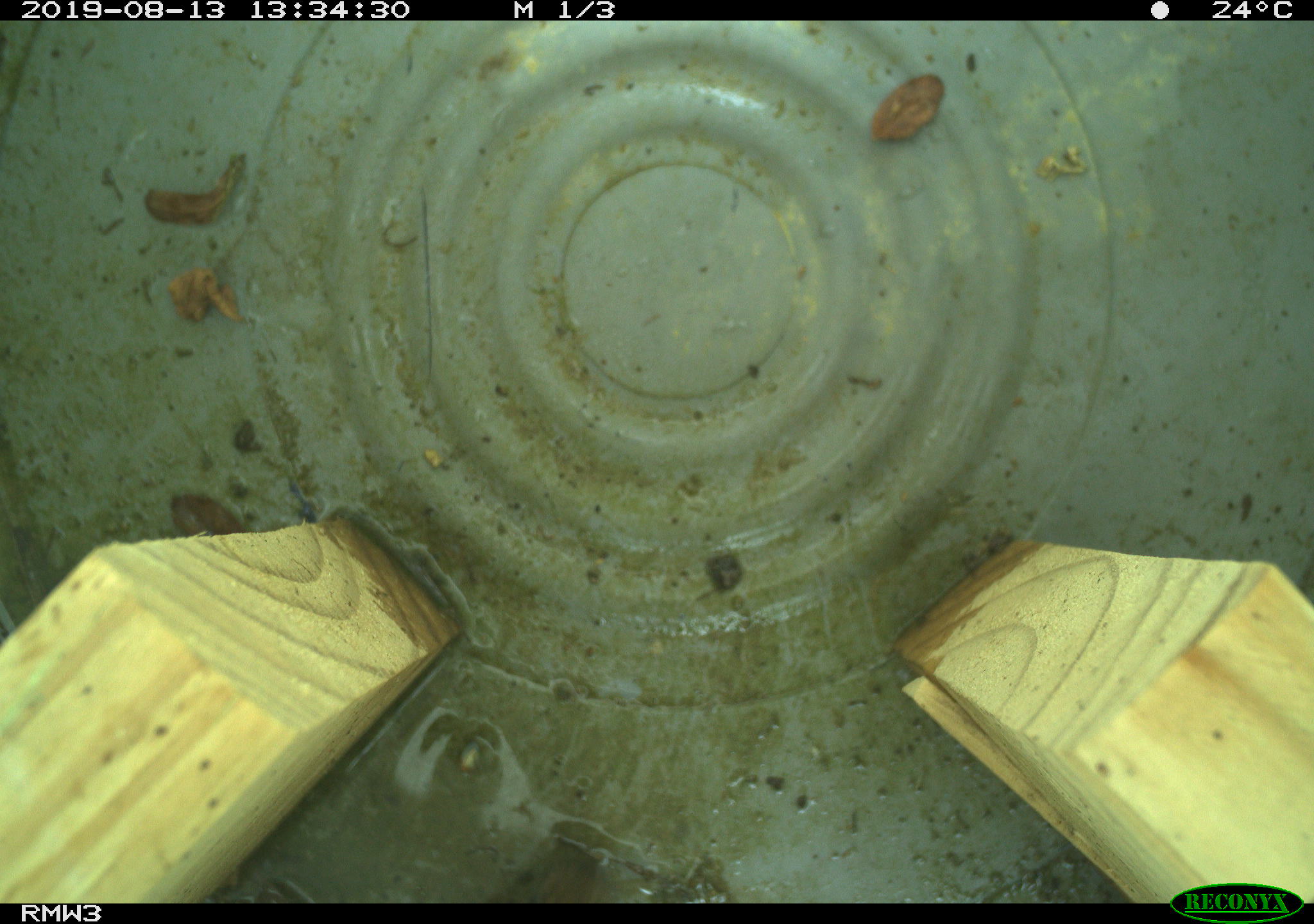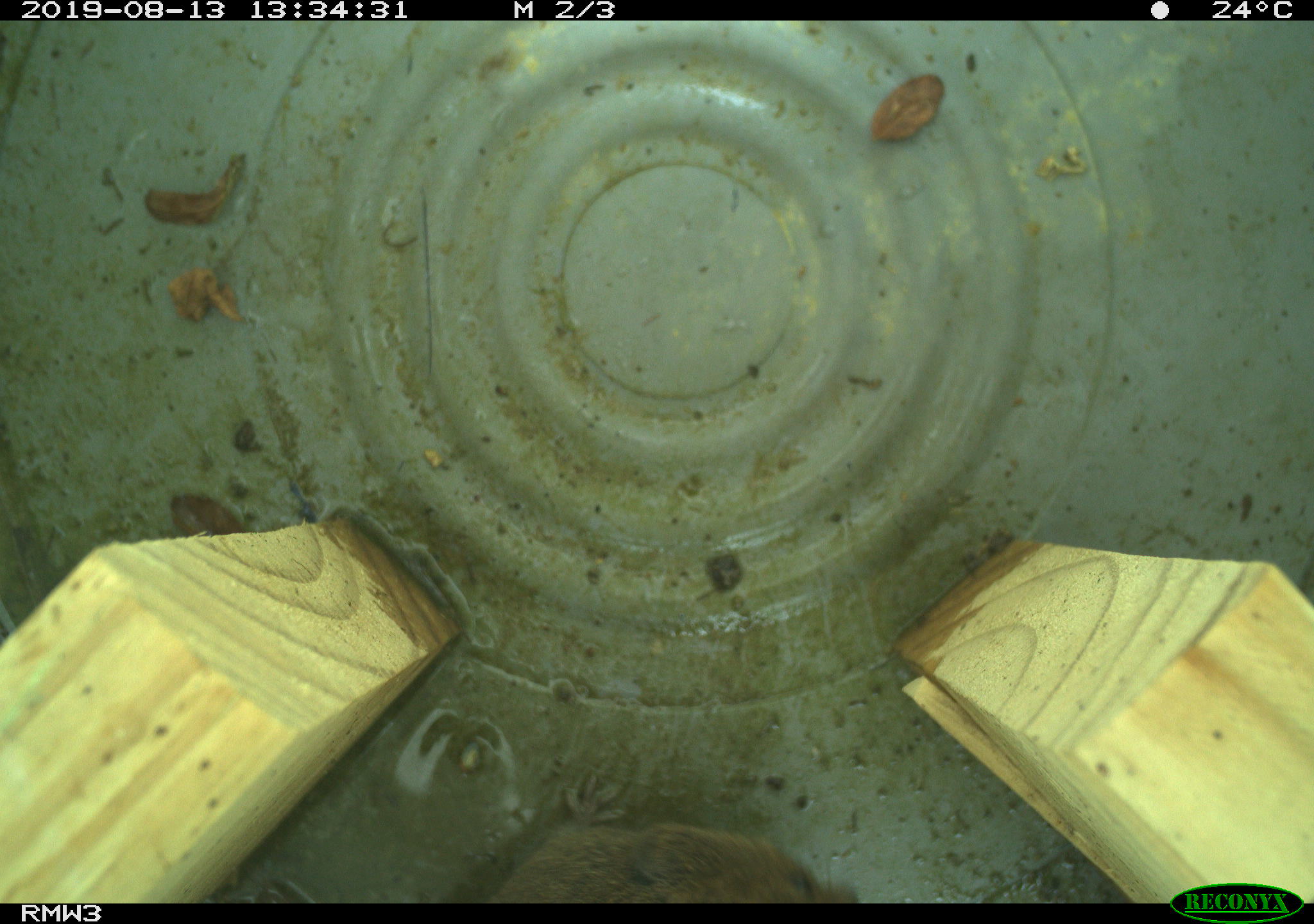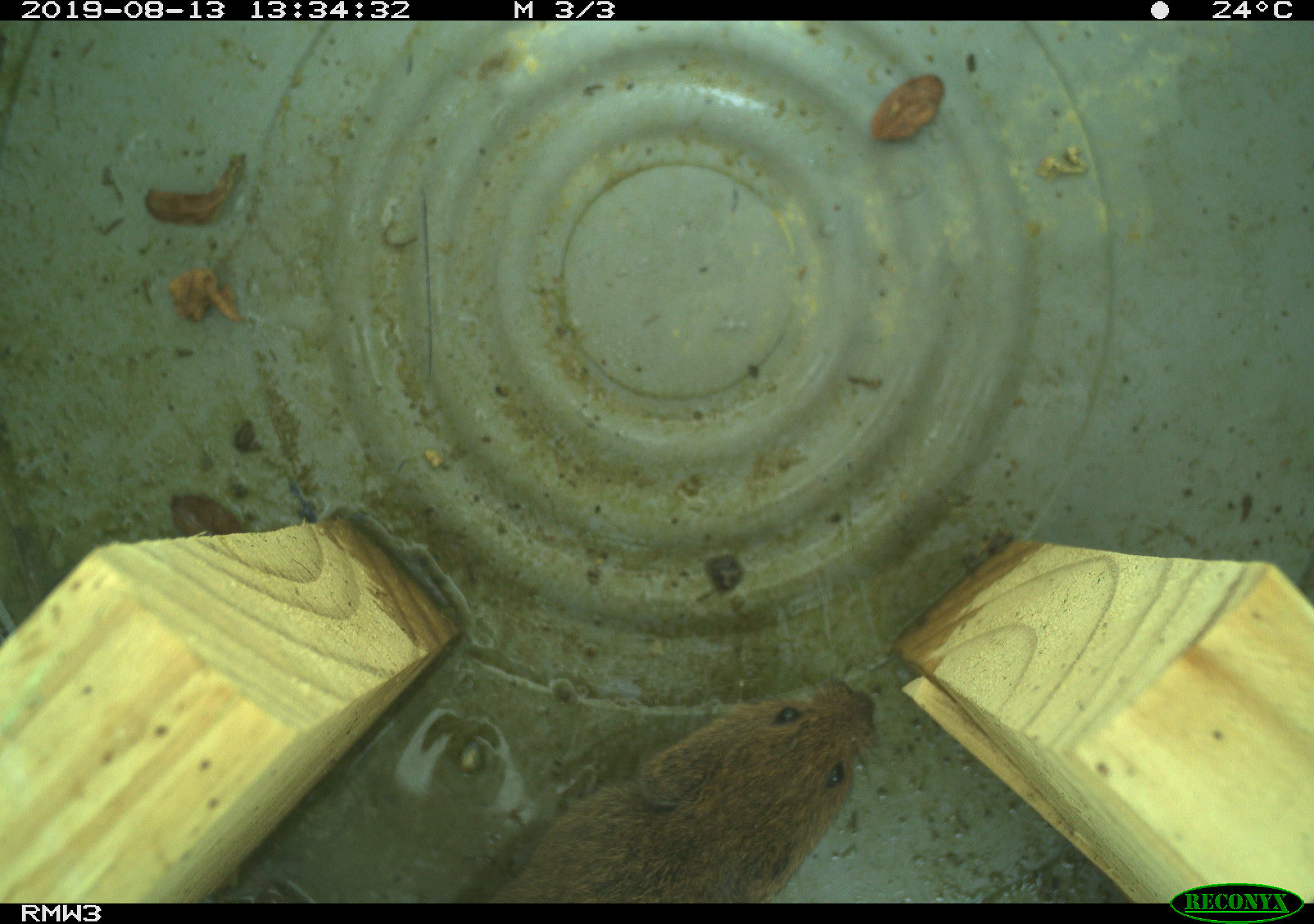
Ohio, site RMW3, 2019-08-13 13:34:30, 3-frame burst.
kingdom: Animalia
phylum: Chordata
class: Mammalia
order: Rodentia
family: Cricetidae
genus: Microtus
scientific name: Microtus pennsylvanicus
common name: meadow vole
Meadow vole (Microtus pennsylvanicus).